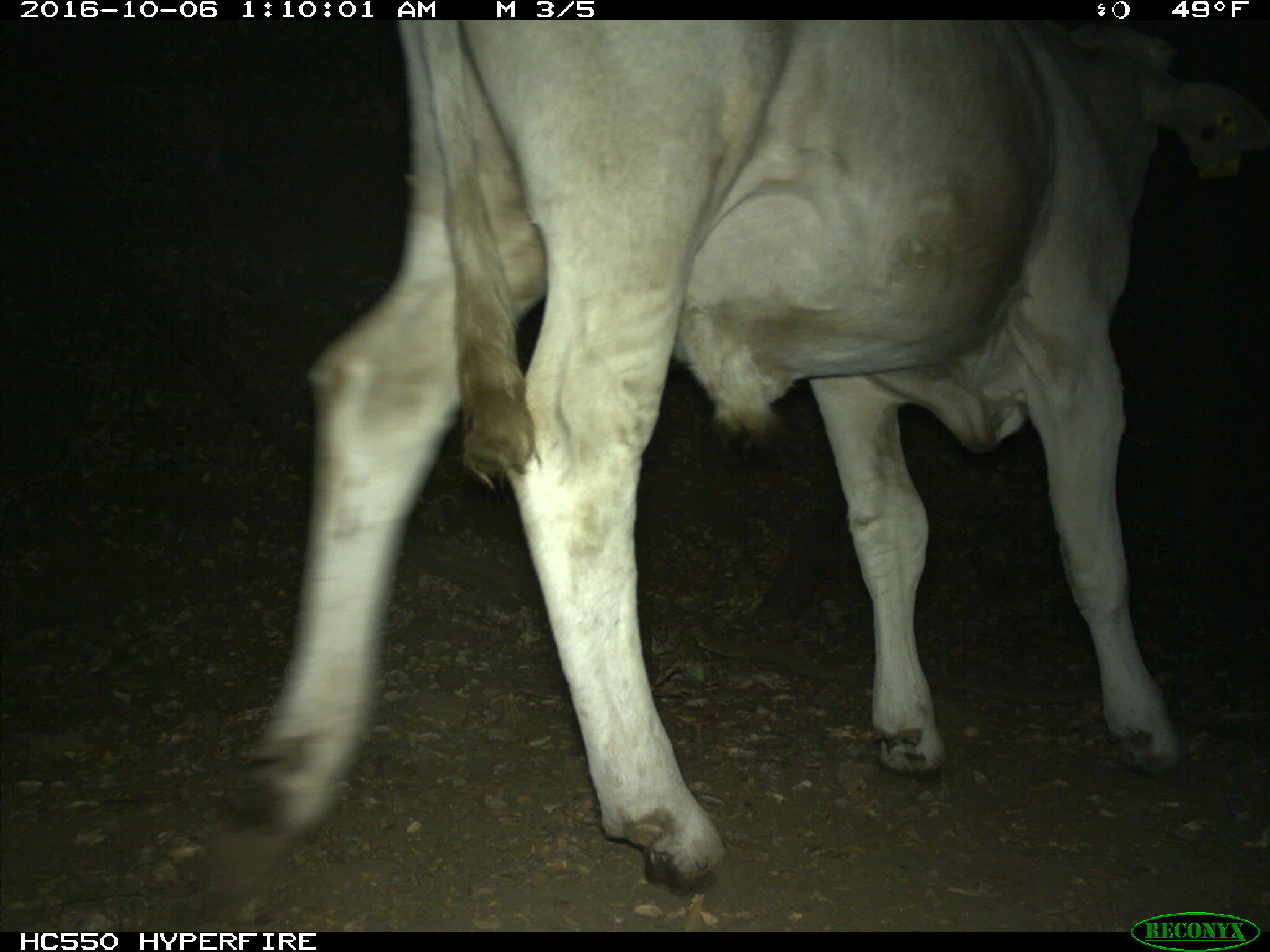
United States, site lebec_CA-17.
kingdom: Animalia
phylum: Chordata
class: Mammalia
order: Artiodactyla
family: Bovidae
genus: Bos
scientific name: Bos taurus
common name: domestic cow